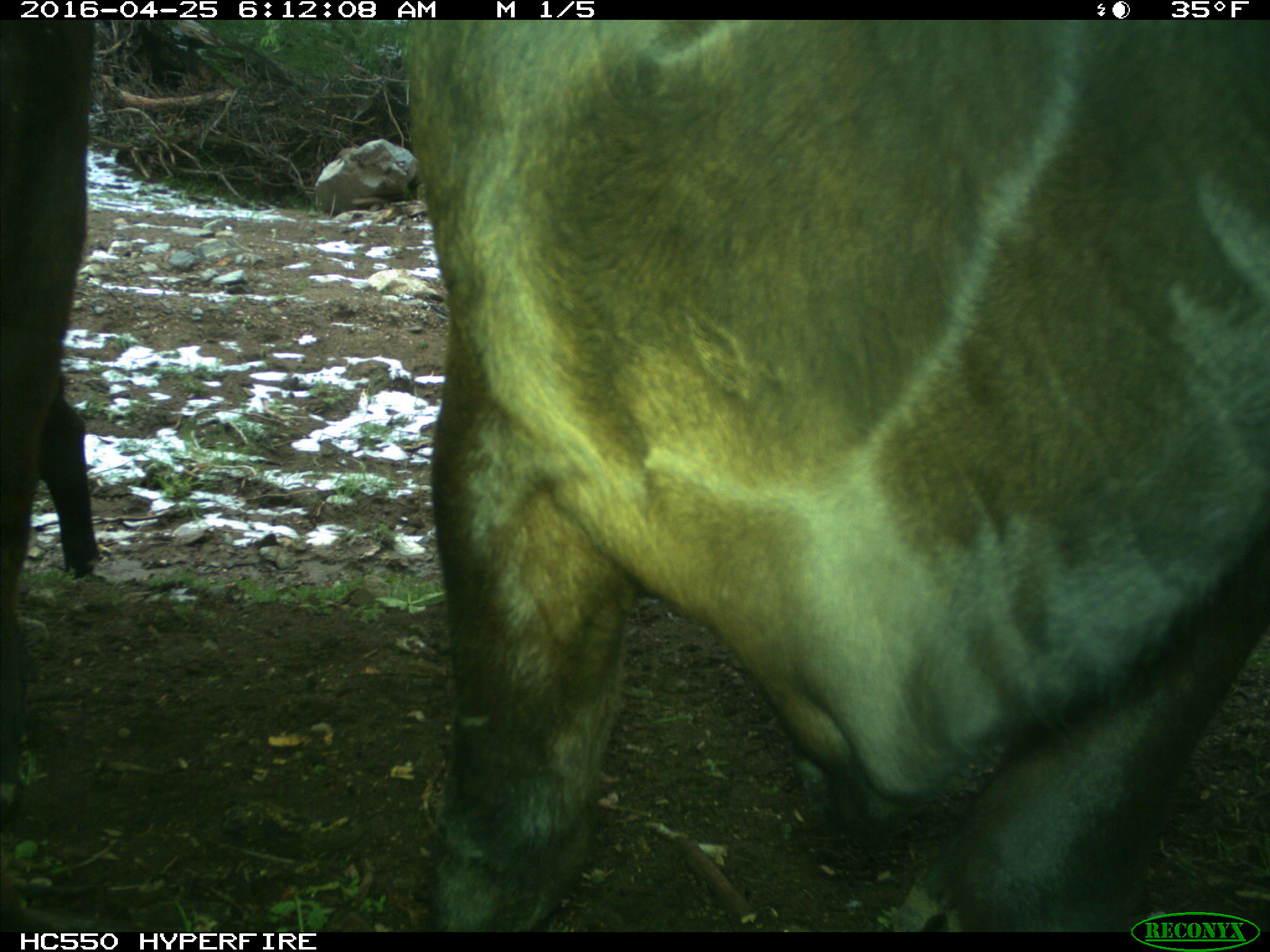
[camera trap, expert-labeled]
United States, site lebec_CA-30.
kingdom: Animalia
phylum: Chordata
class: Mammalia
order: Artiodactyla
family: Bovidae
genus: Bos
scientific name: Bos taurus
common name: domestic cow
Bos taurus (domestic cow).